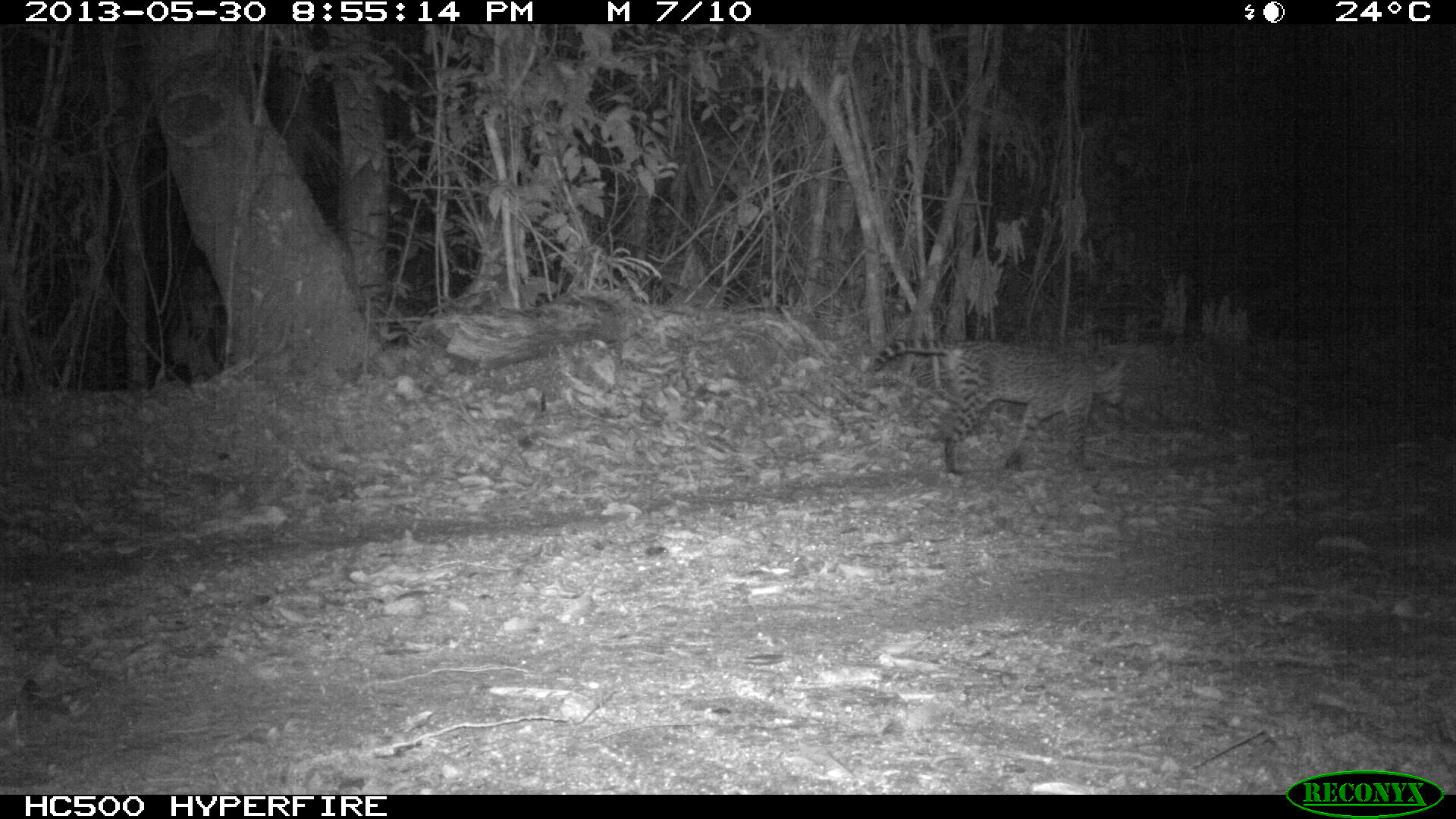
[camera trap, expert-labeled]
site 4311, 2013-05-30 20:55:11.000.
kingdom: Animalia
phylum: Chordata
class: Mammalia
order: Carnivora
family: Felidae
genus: Leopardus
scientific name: Leopardus pardalis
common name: ocelot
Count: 1.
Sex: female.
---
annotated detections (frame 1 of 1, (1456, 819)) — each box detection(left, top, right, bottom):
leopardus pardalis: detection(870, 337, 1129, 474)